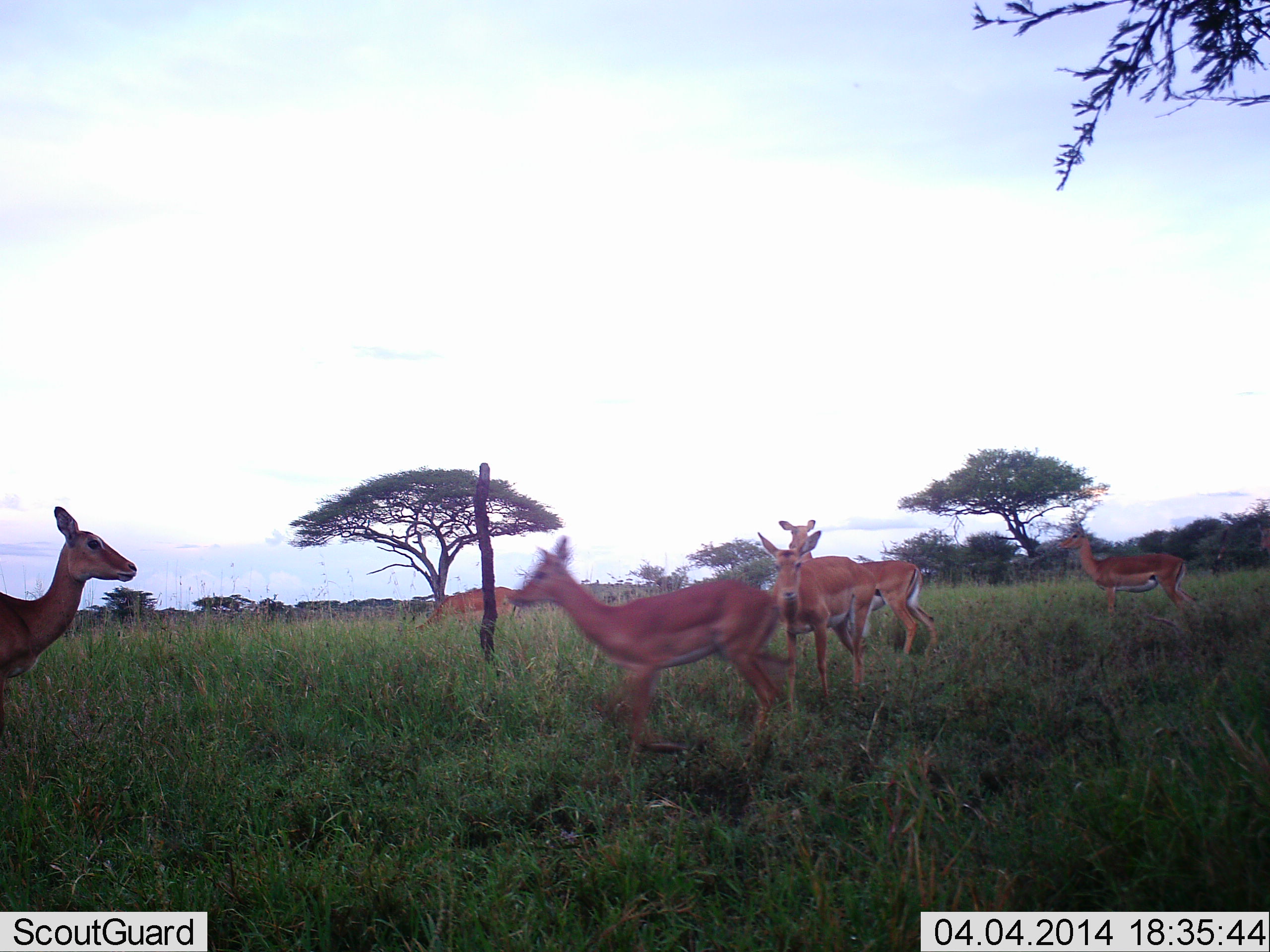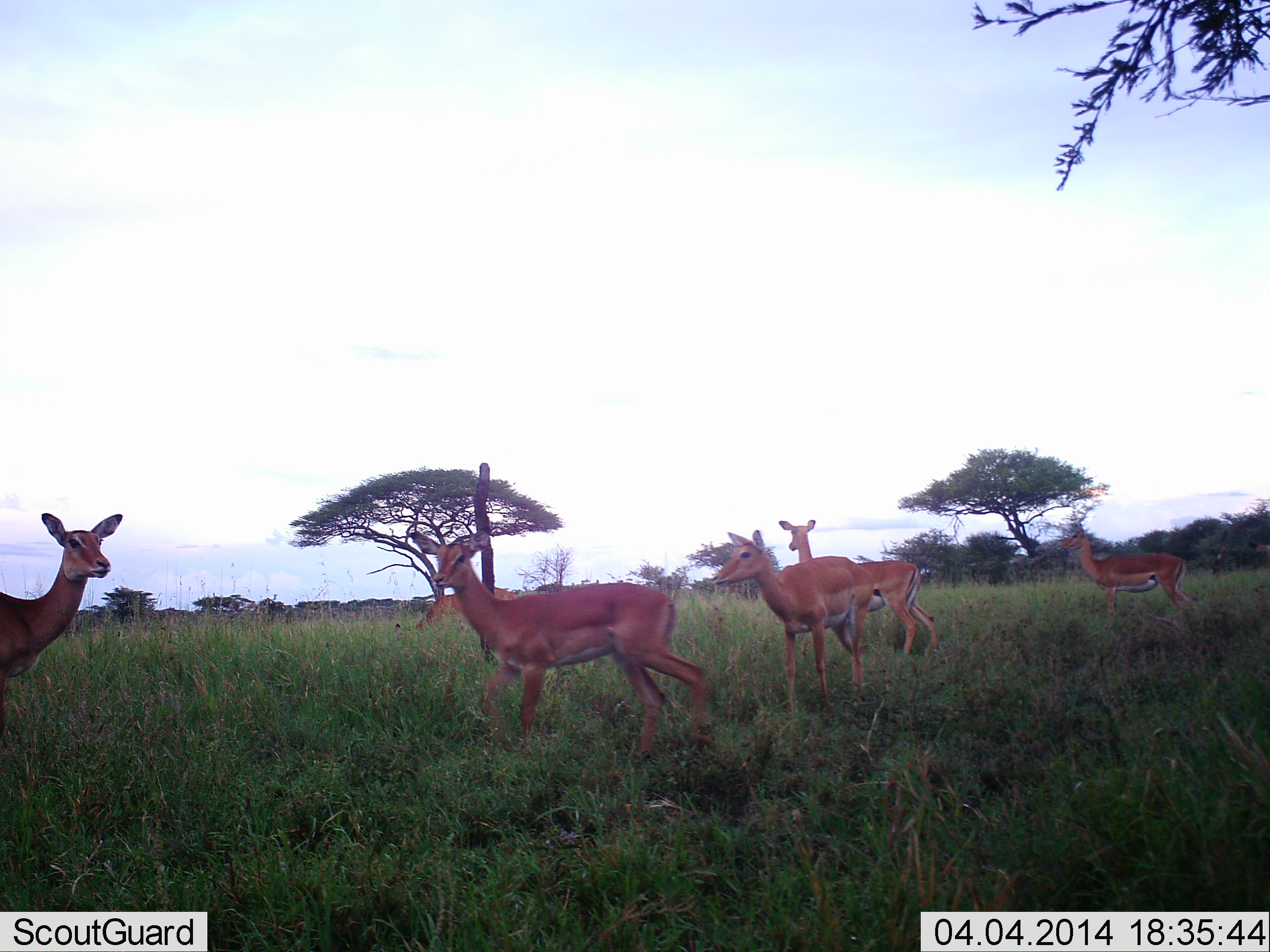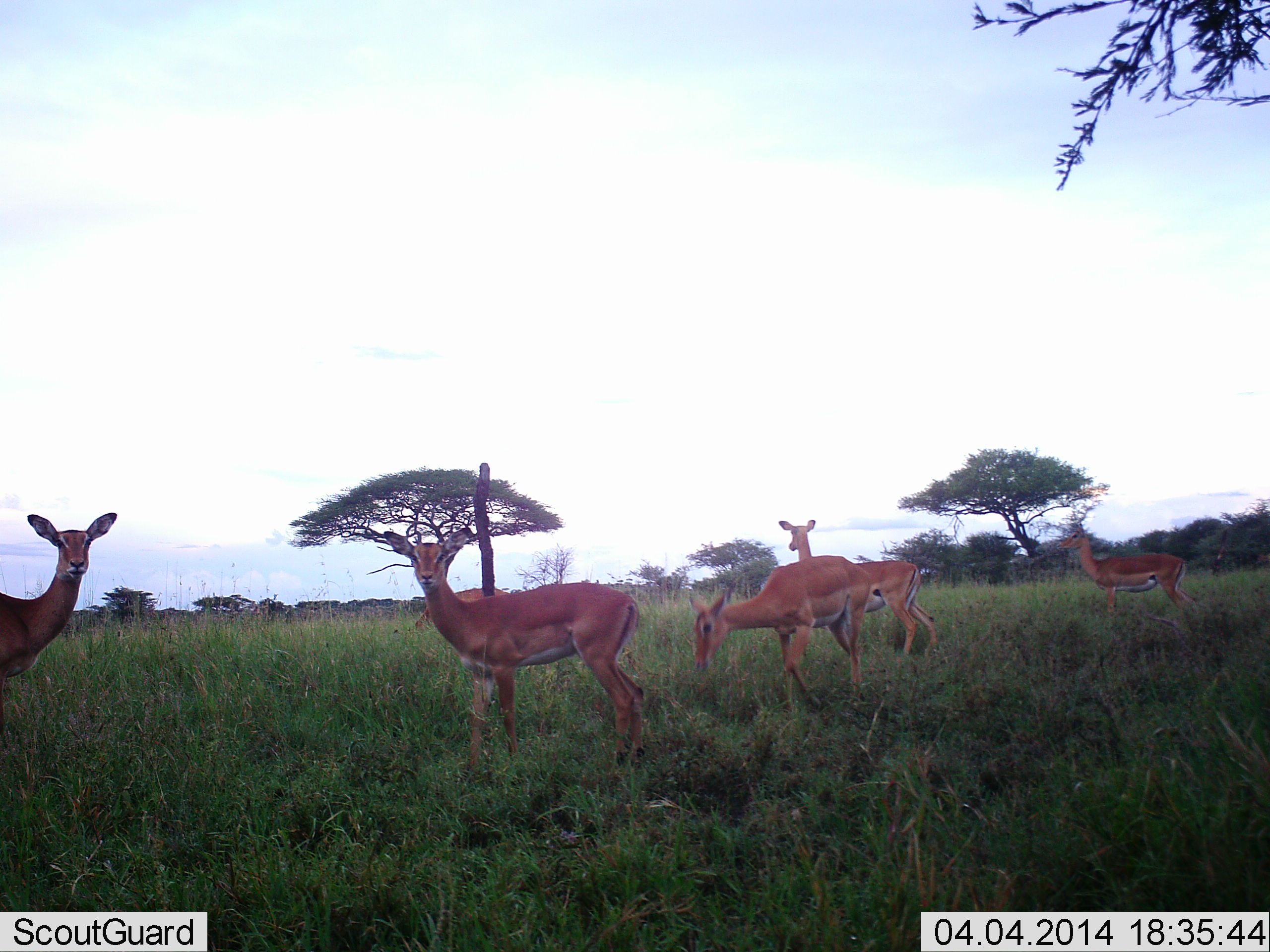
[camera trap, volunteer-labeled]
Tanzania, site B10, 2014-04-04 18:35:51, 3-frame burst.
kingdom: Animalia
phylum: Chordata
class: Mammalia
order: Artiodactyla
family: Bovidae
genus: Aepyceros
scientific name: Aepyceros melampus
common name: impala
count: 6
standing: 80%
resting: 0%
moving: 80%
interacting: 0%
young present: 0%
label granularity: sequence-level